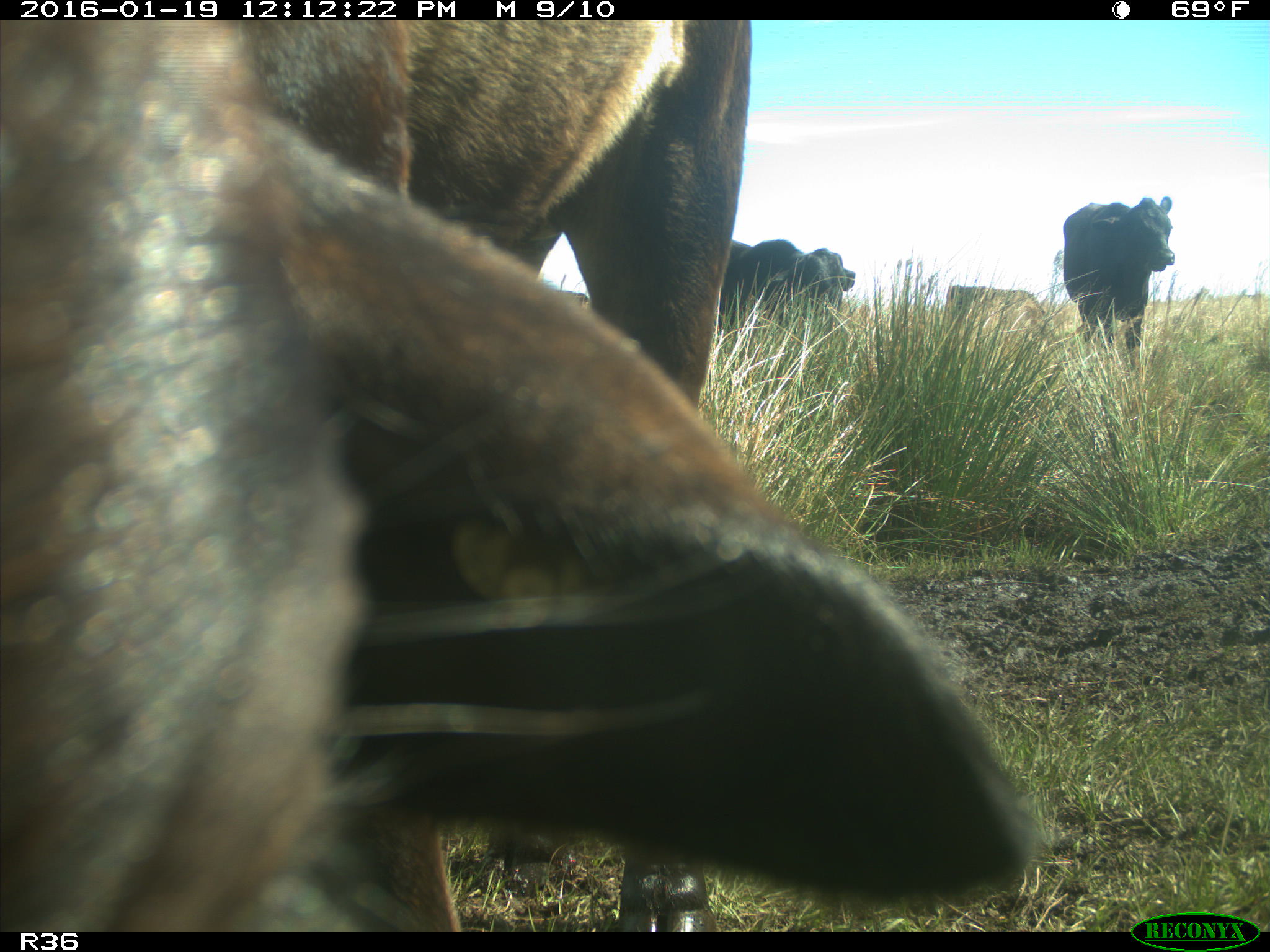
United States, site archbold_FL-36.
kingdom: Animalia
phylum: Chordata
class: Mammalia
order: Artiodactyla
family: Bovidae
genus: Bos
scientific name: Bos taurus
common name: domestic cow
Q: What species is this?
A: Bos taurus (domestic cow).